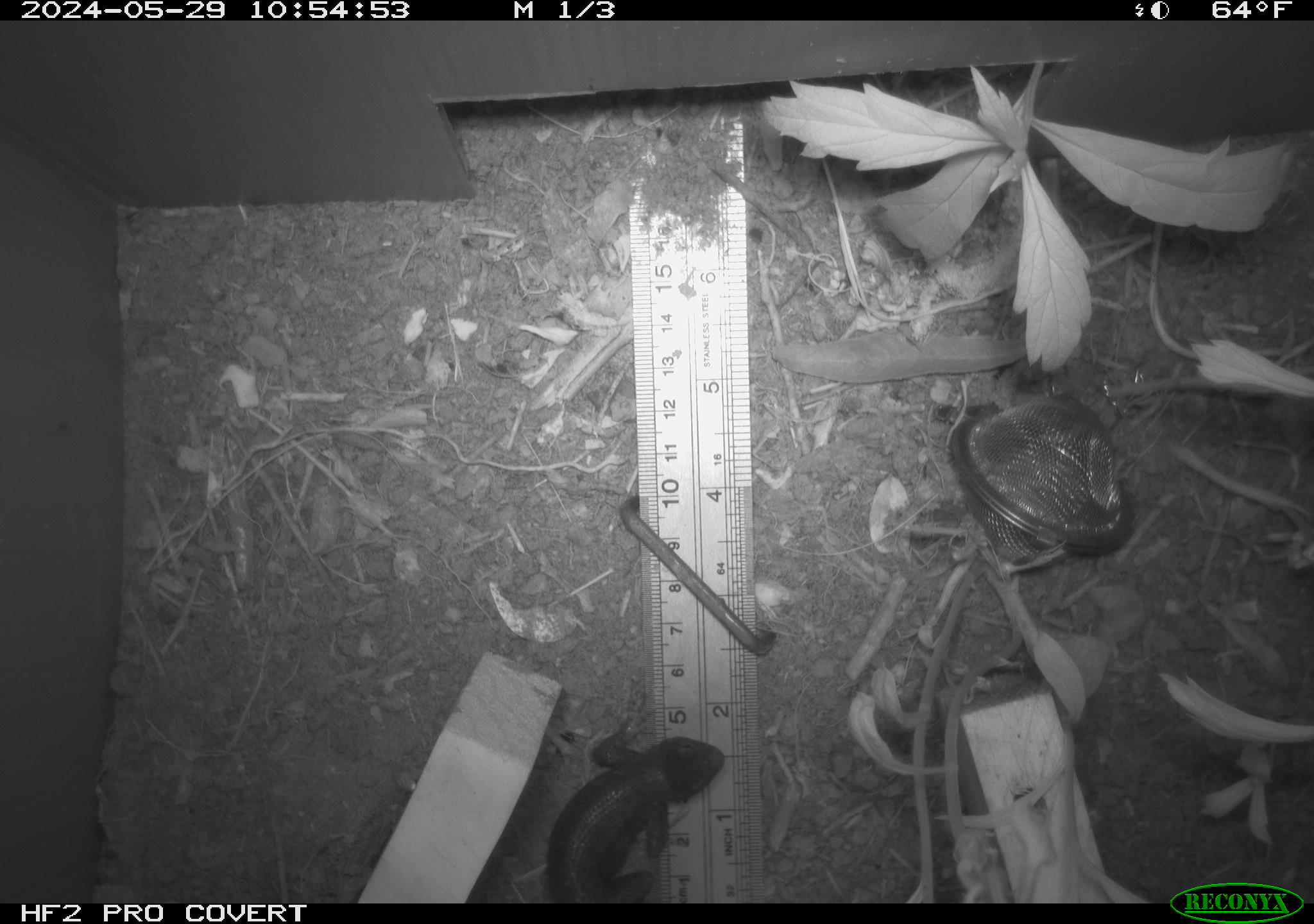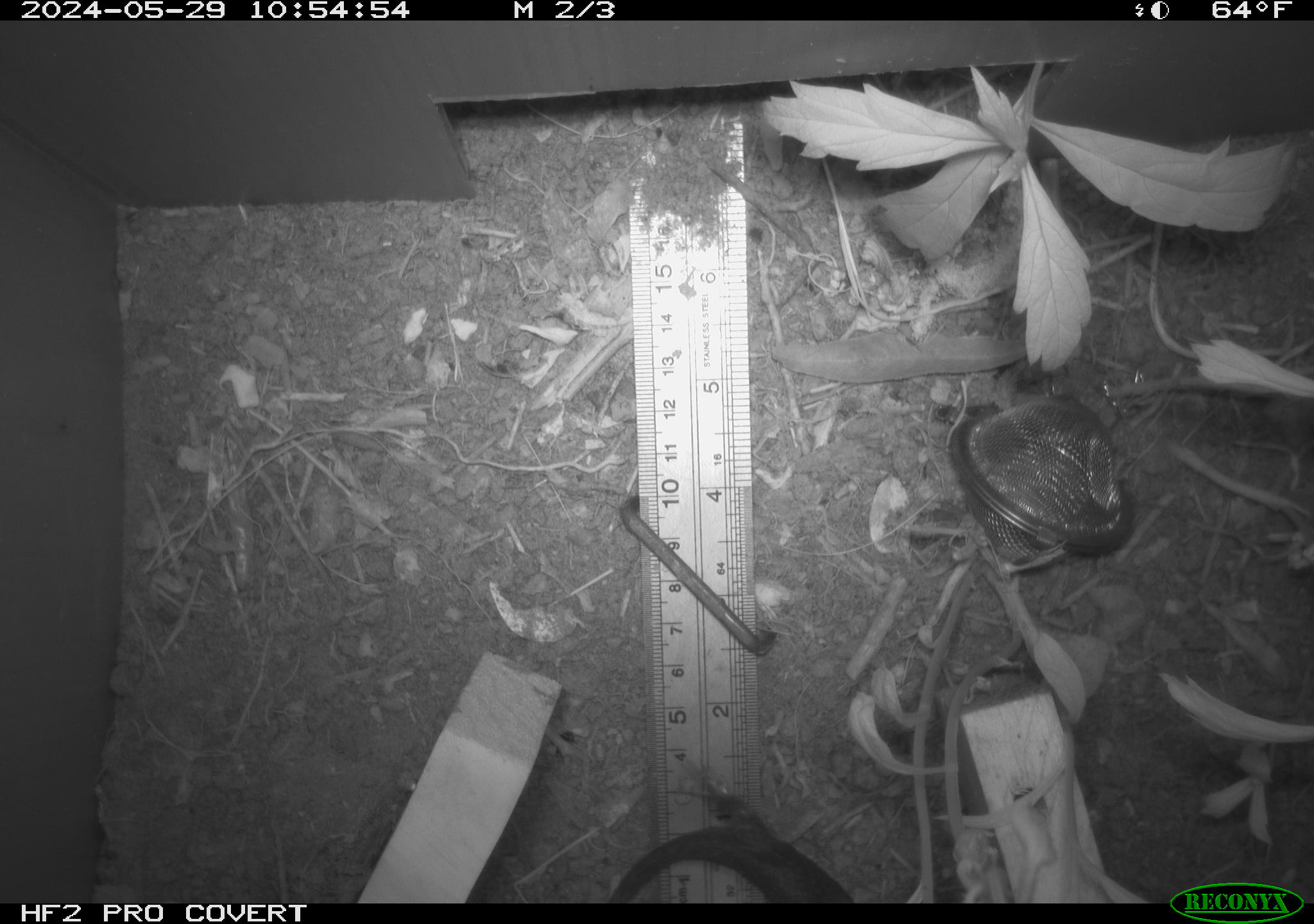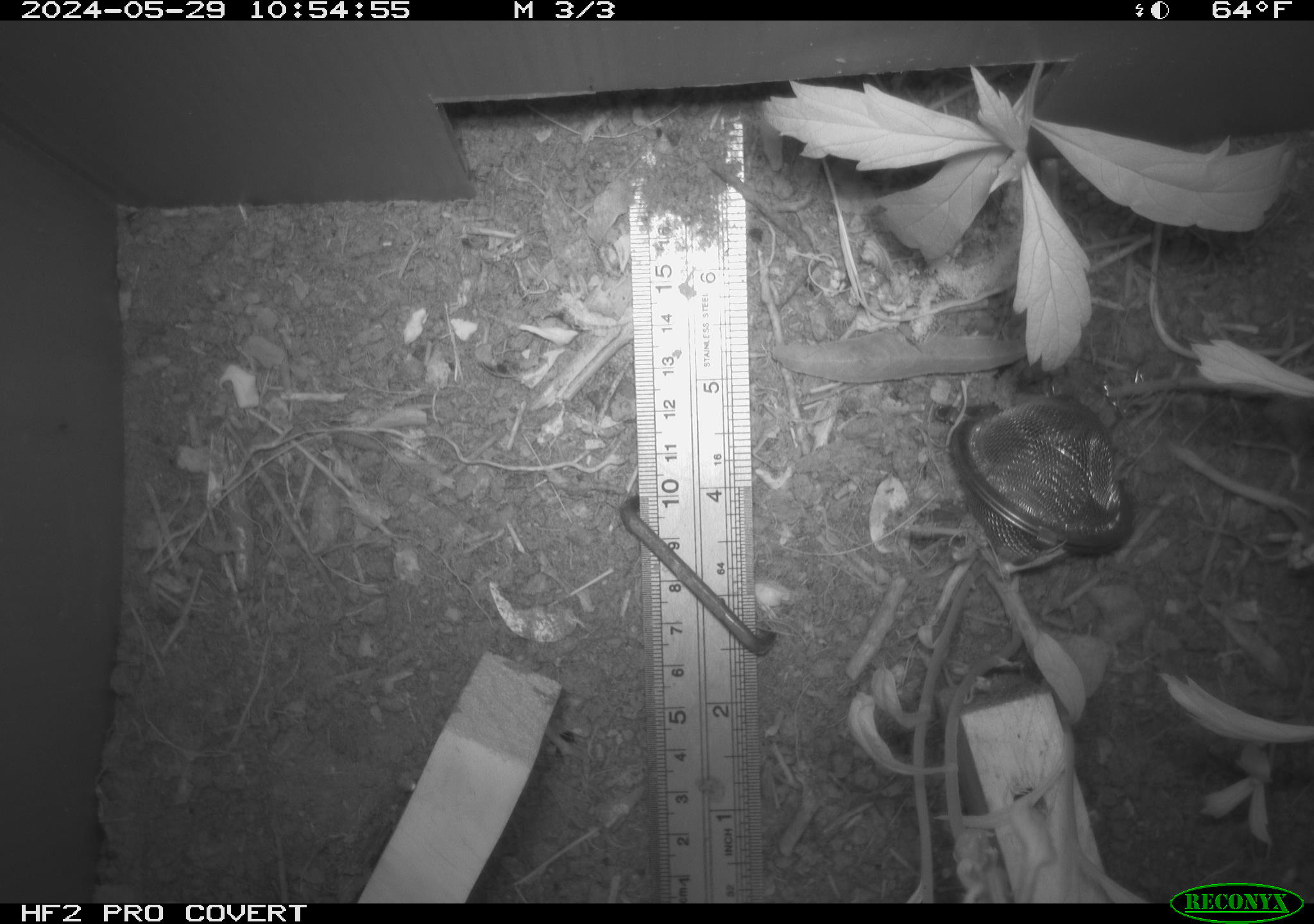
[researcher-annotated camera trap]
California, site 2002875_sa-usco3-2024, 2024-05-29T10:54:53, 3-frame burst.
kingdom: Animalia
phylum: Chordata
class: Reptilia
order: Squamata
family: Phrynosomatidae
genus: Sceloporus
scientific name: Sceloporus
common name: spiny lizards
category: sceloporus species